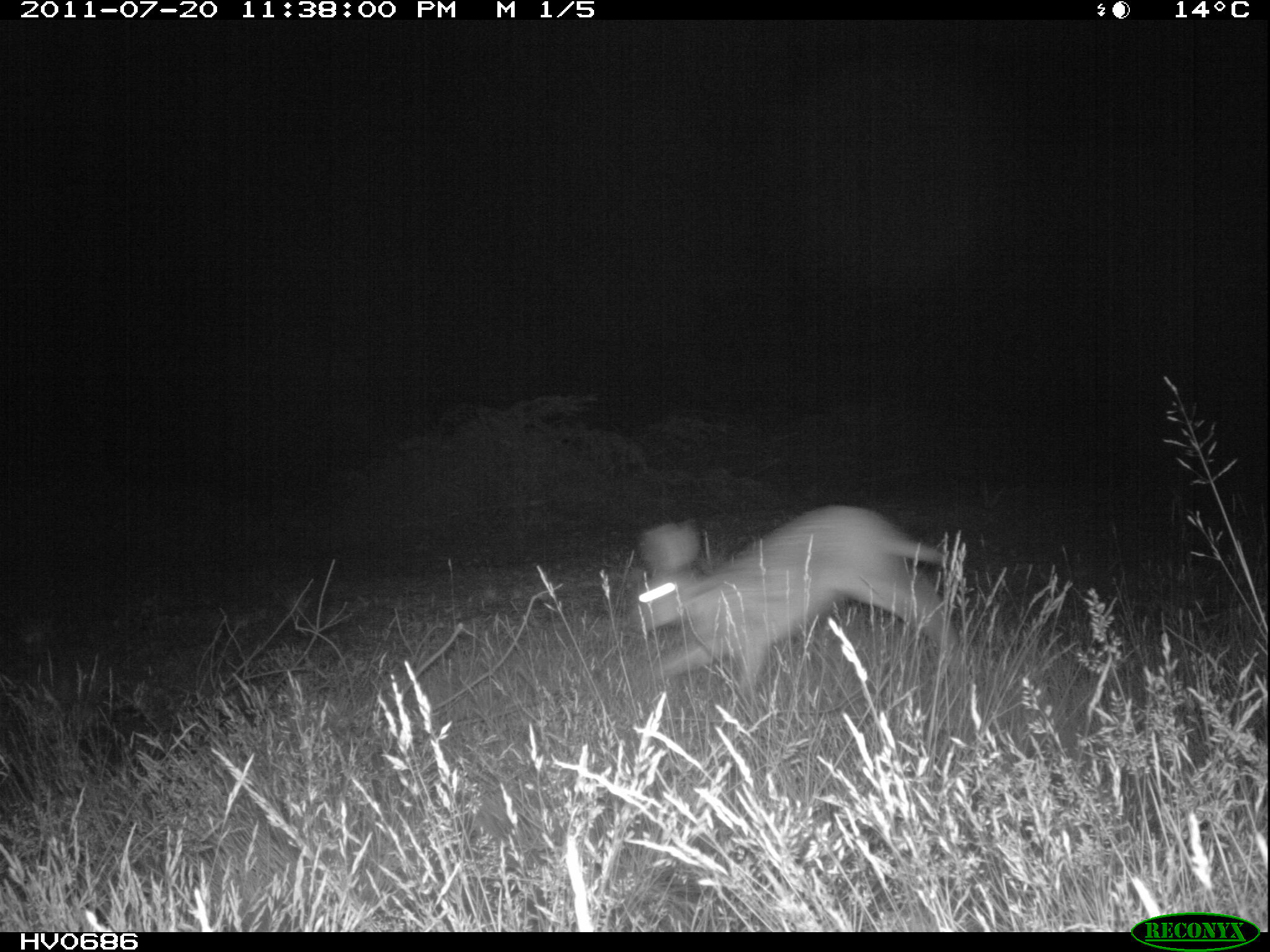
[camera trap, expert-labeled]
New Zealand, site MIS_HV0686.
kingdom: Animalia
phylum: Chordata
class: Mammalia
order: Lagomorpha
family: Leporidae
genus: Lepus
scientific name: Lepus europaeus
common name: brown hare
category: hare